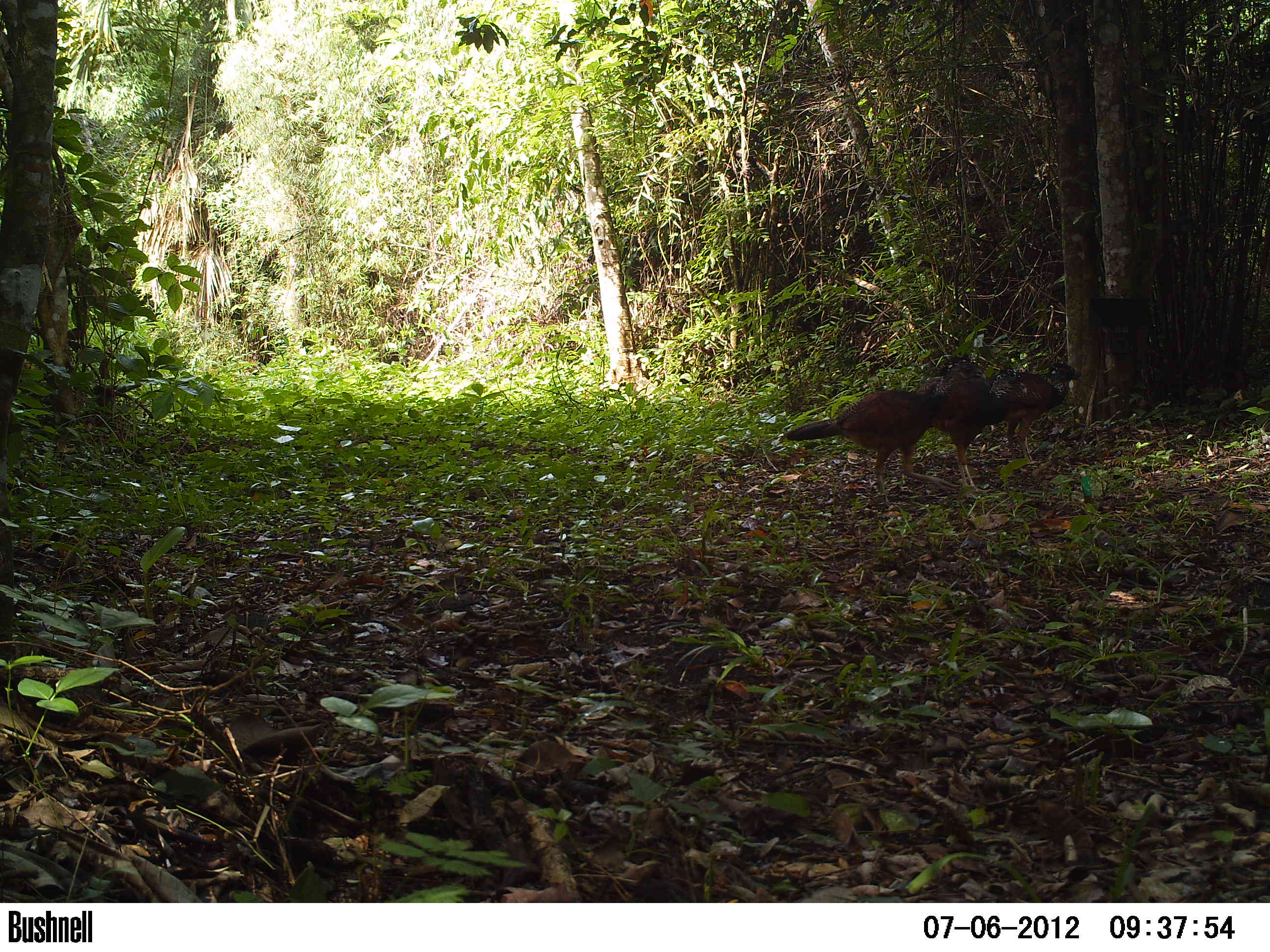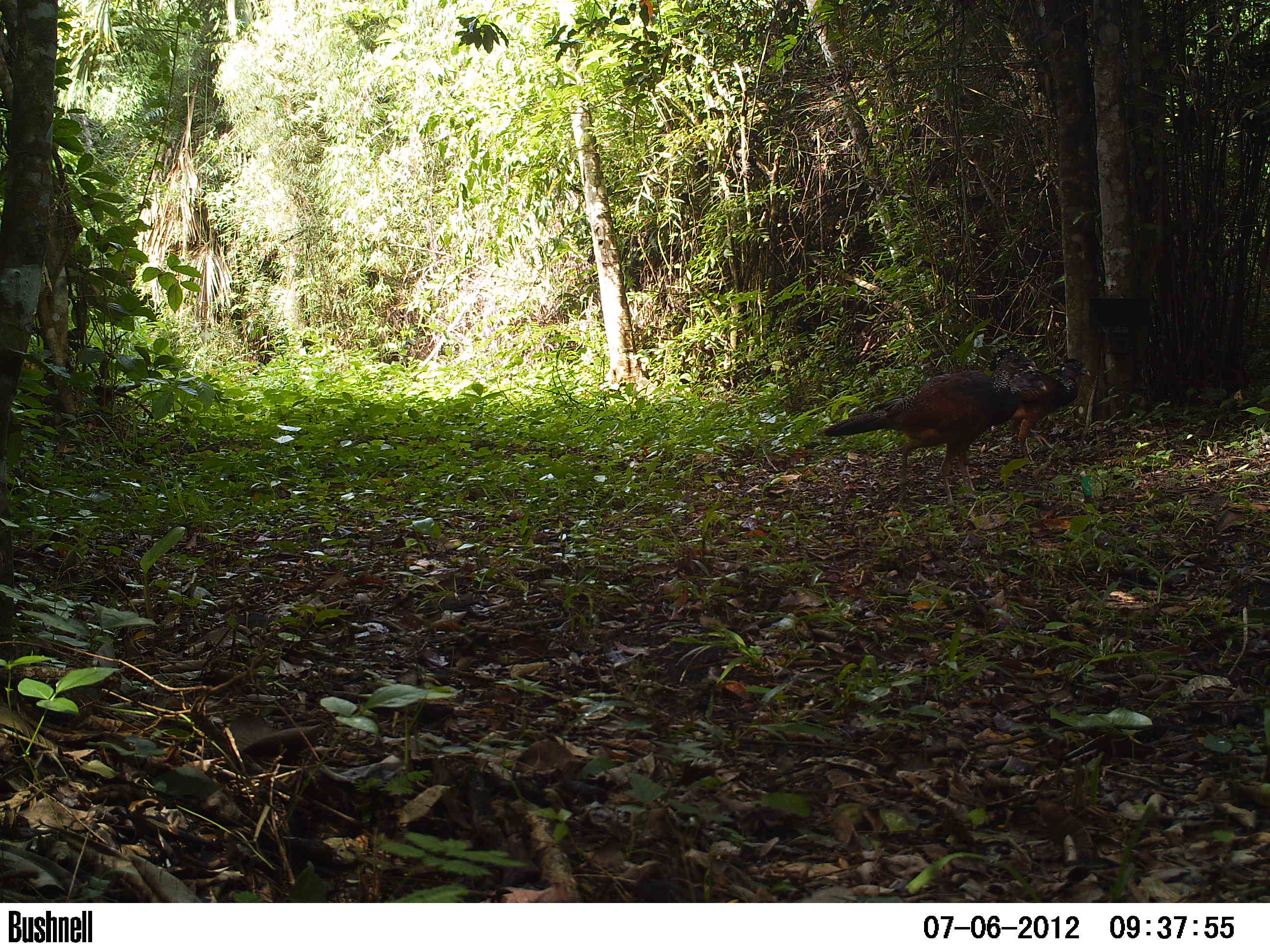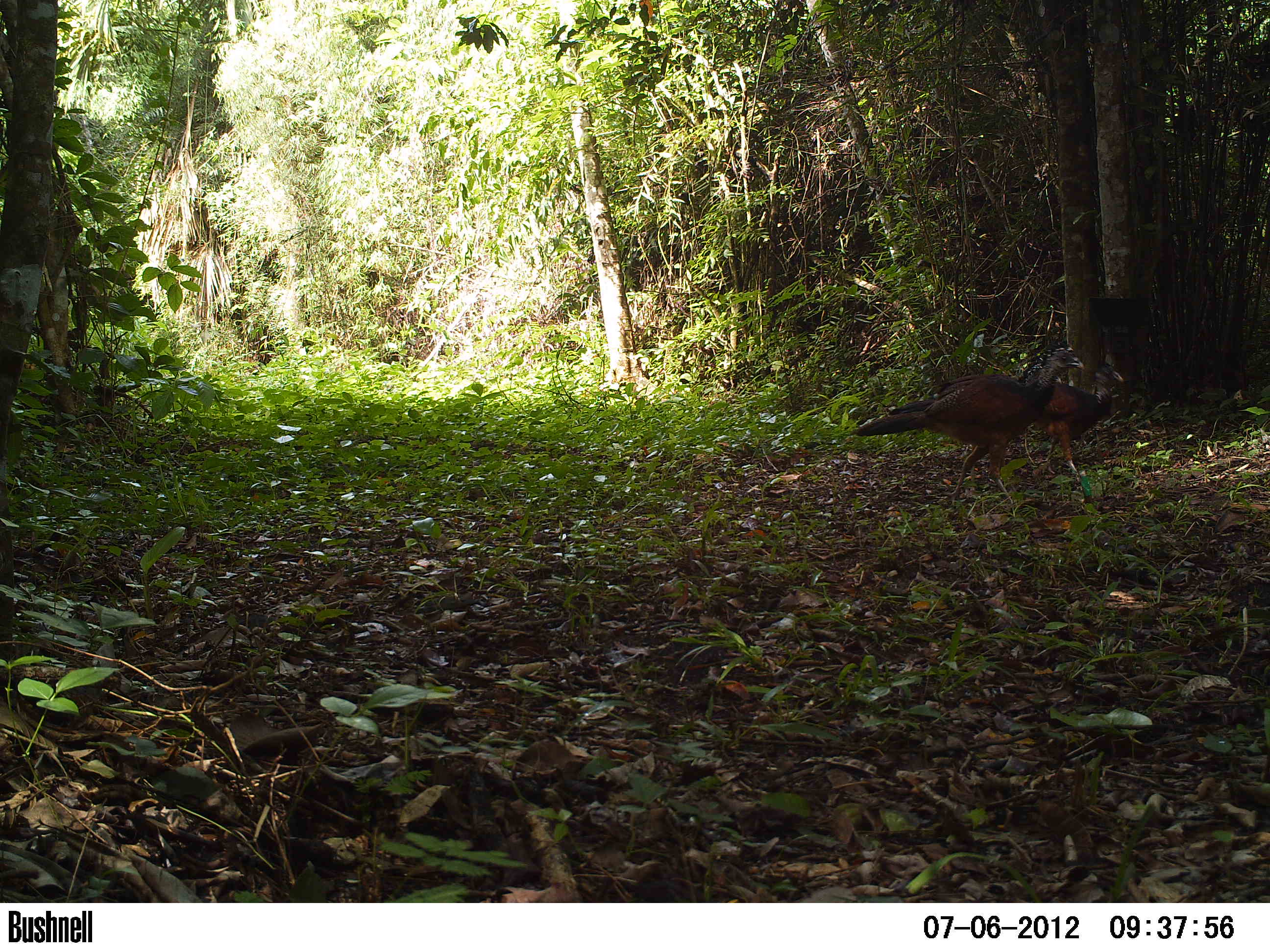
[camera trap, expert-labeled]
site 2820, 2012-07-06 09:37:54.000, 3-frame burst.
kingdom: Animalia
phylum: Chordata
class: Aves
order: Galliformes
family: Cracidae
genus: Crax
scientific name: Crax rubra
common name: great curassow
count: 3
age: adult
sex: female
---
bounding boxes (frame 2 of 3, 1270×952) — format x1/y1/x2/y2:
crax rubra: 821/344/1047/508; 1003/356/1090/464; 955/445/975/496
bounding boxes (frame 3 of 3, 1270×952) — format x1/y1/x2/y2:
crax rubra: 848/341/1085/506; 1012/361/1125/482